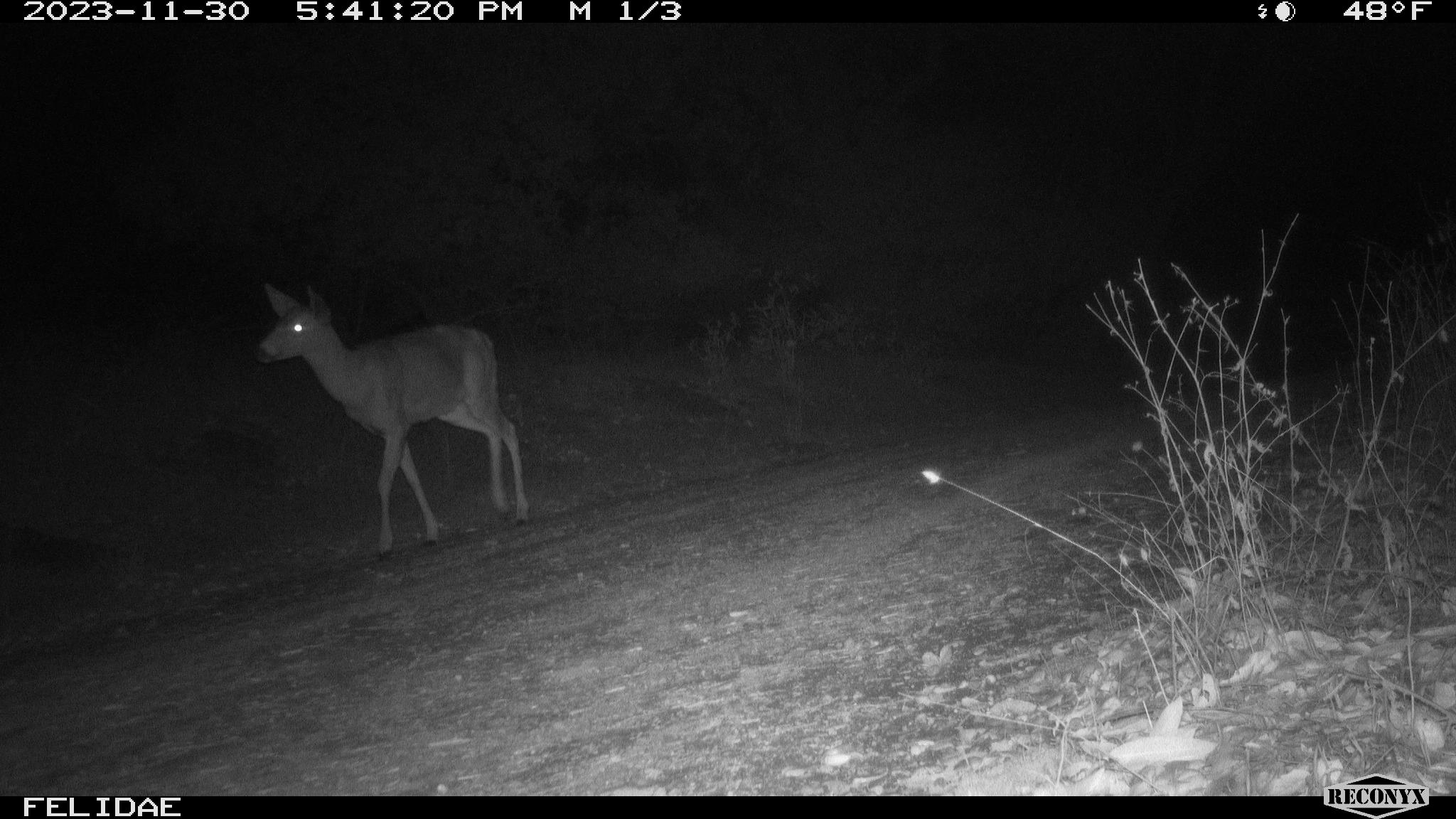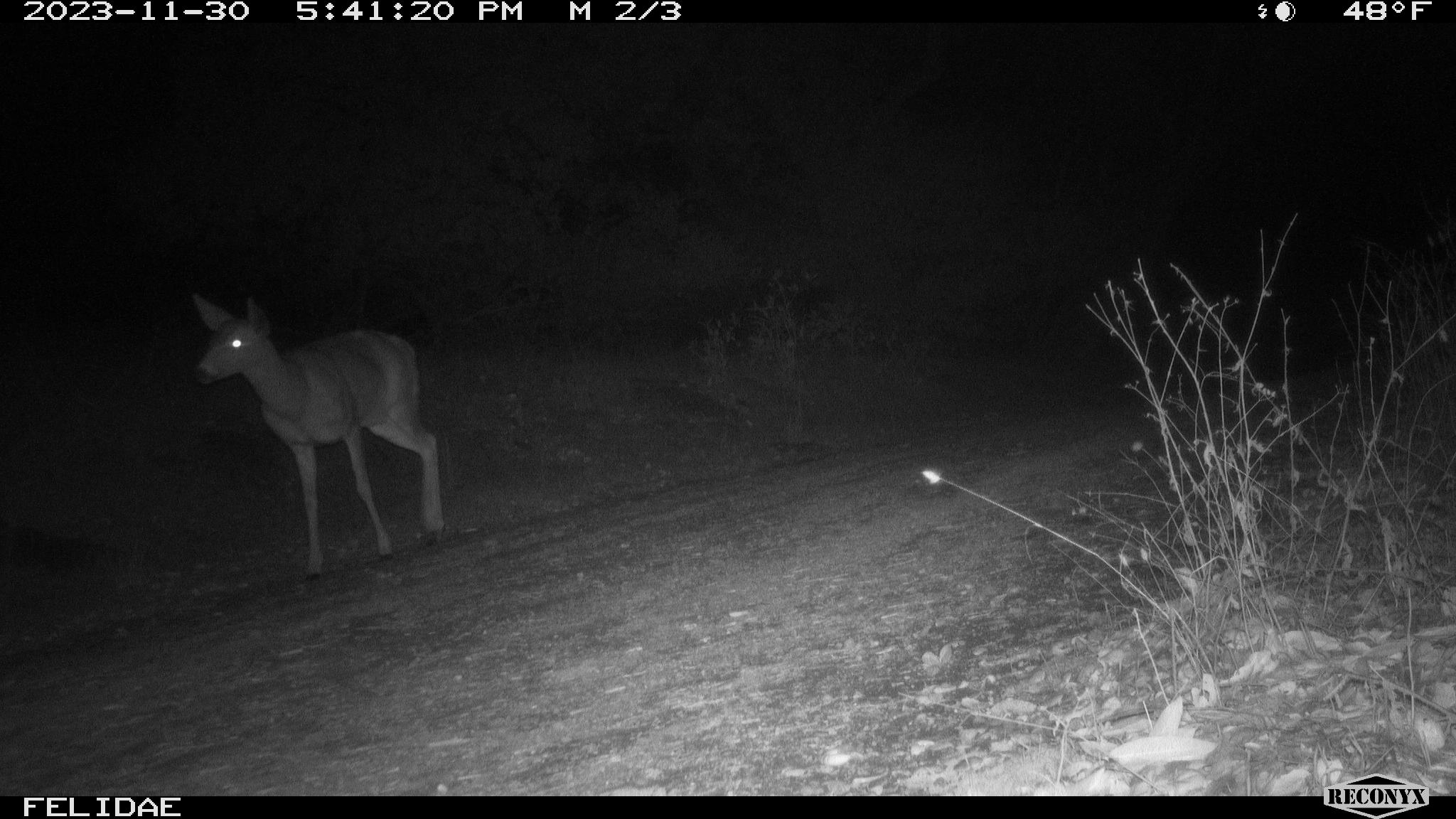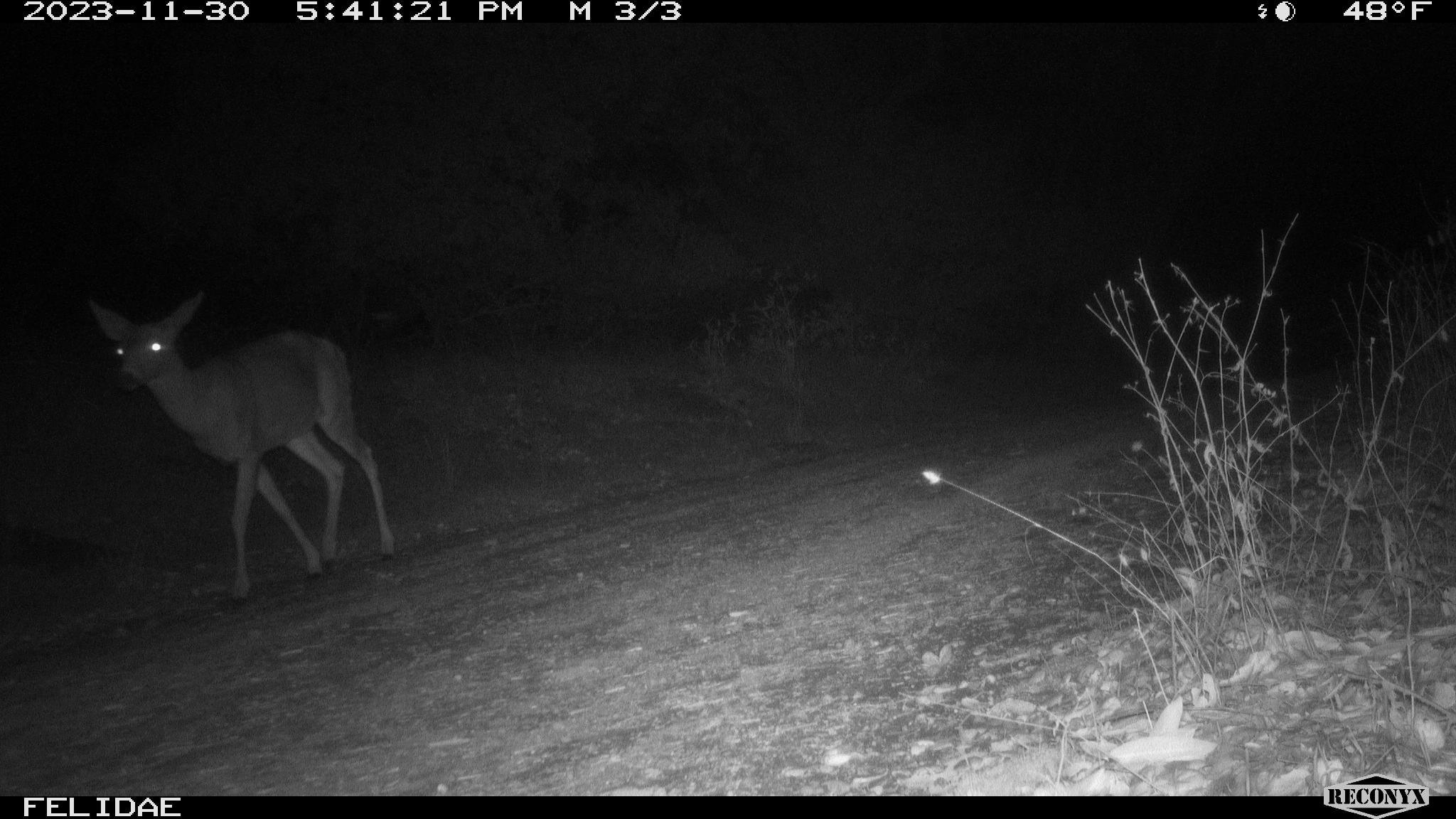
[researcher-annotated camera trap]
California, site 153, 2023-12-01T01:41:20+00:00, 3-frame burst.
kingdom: Animalia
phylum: Chordata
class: Mammalia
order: Artiodactyla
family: Cervidae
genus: Odocoileus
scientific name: Odocoileus hemionus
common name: mule deer